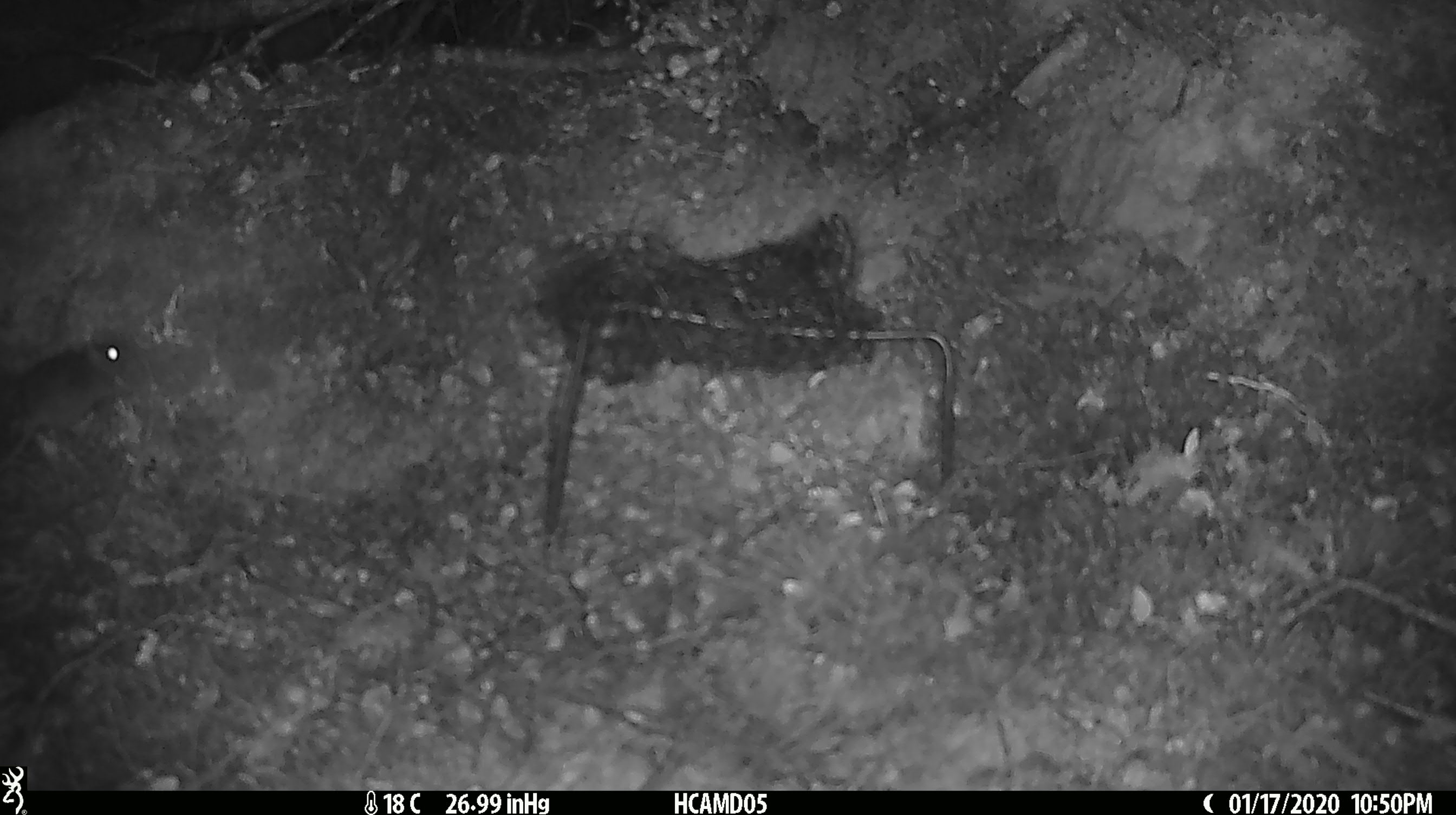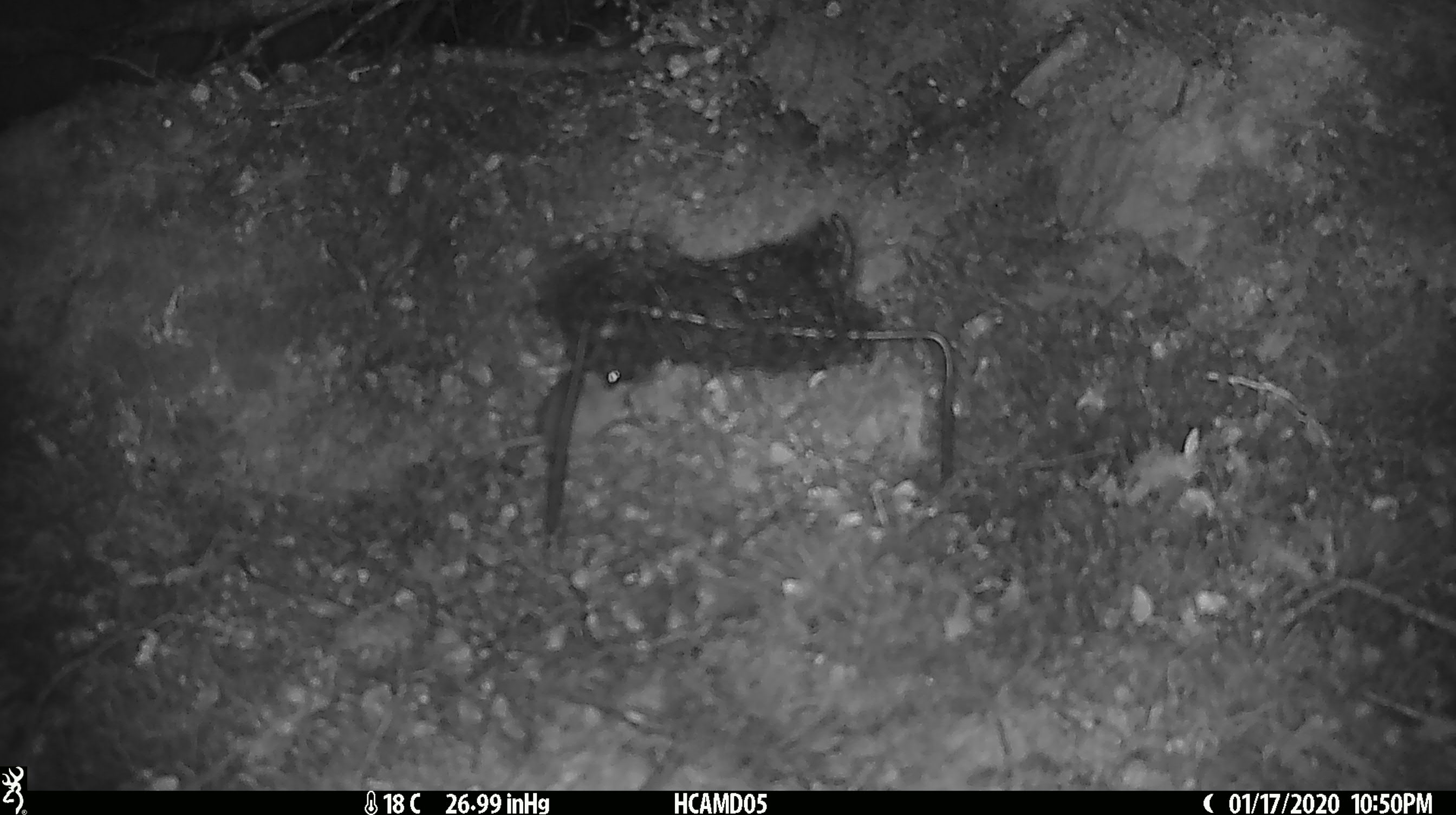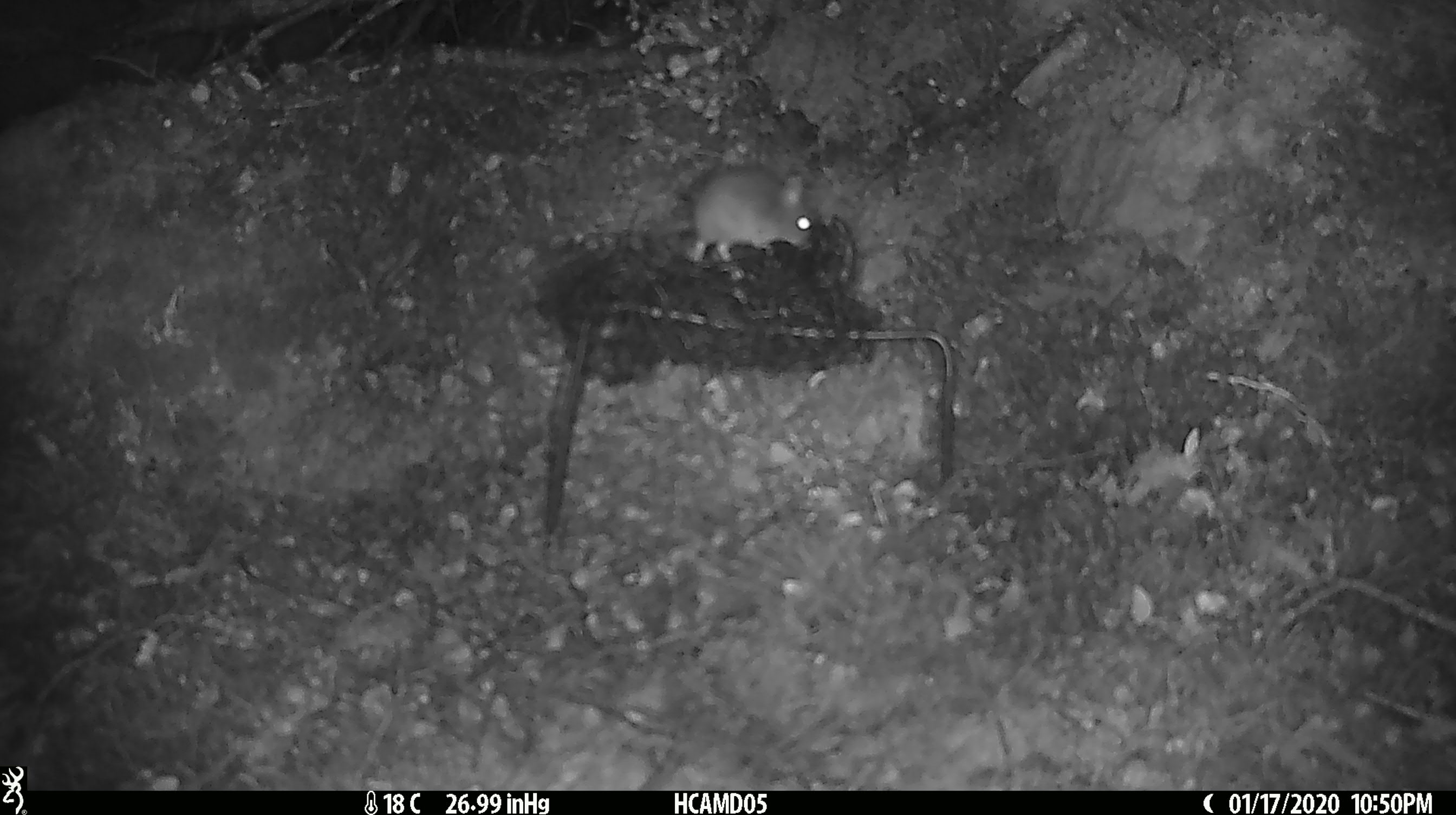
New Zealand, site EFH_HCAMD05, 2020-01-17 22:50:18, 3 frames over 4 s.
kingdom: Animalia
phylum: Chordata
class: Mammalia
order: Rodentia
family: Muridae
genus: Mus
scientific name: Mus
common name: mouse